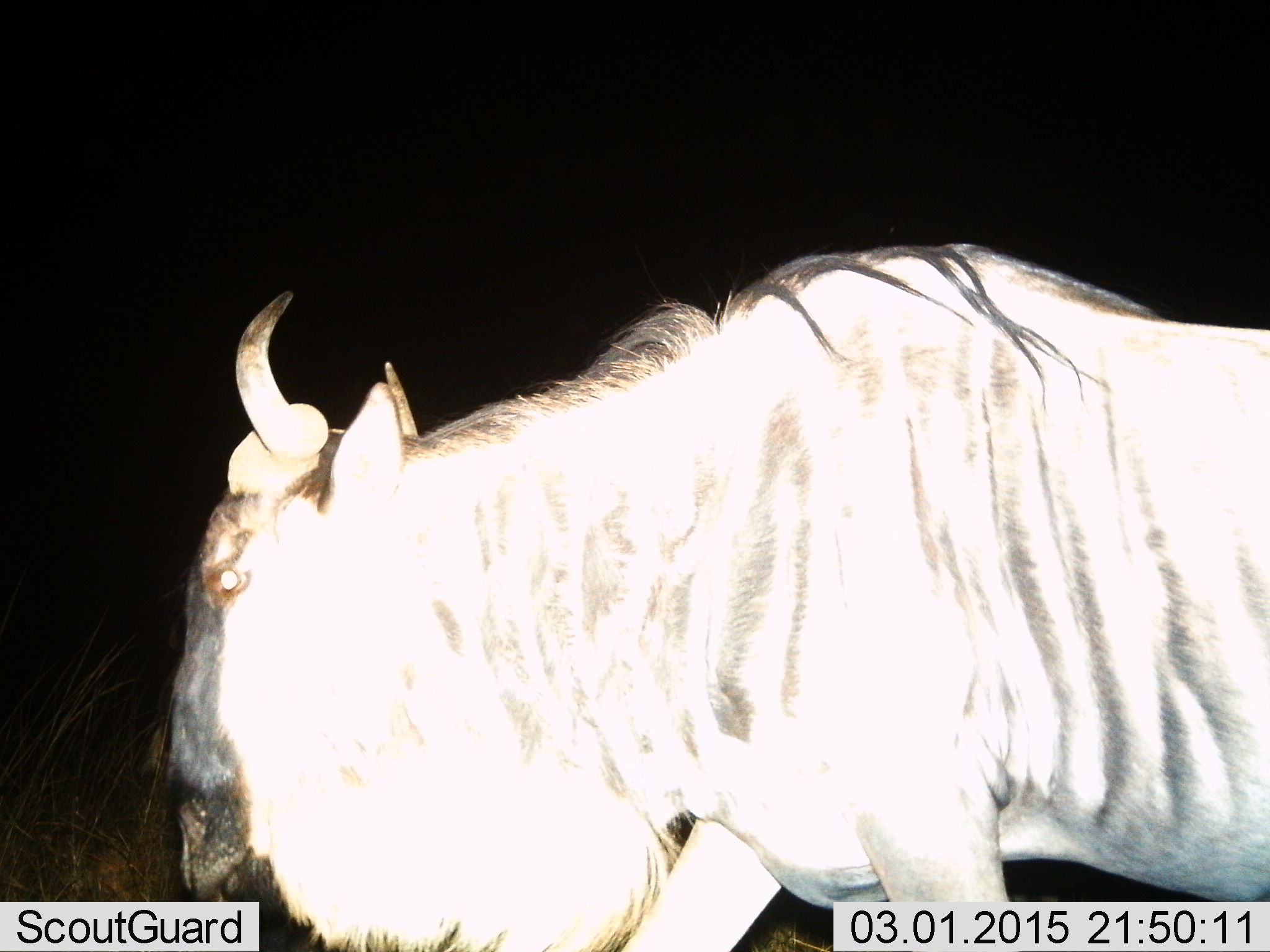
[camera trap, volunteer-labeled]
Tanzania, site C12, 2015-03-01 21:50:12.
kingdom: Animalia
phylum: Chordata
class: Mammalia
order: Artiodactyla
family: Bovidae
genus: Connochaetes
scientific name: Connochaetes taurinus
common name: blue wildebeest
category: wildebeest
Wildebeest (blue wildebeest) (Connochaetes taurinus), count 1. Behavior (volunteer vote fractions): standing 40%, resting 10%, moving 50%, interacting 0%. Young present (vote fraction): 0%. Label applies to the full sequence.